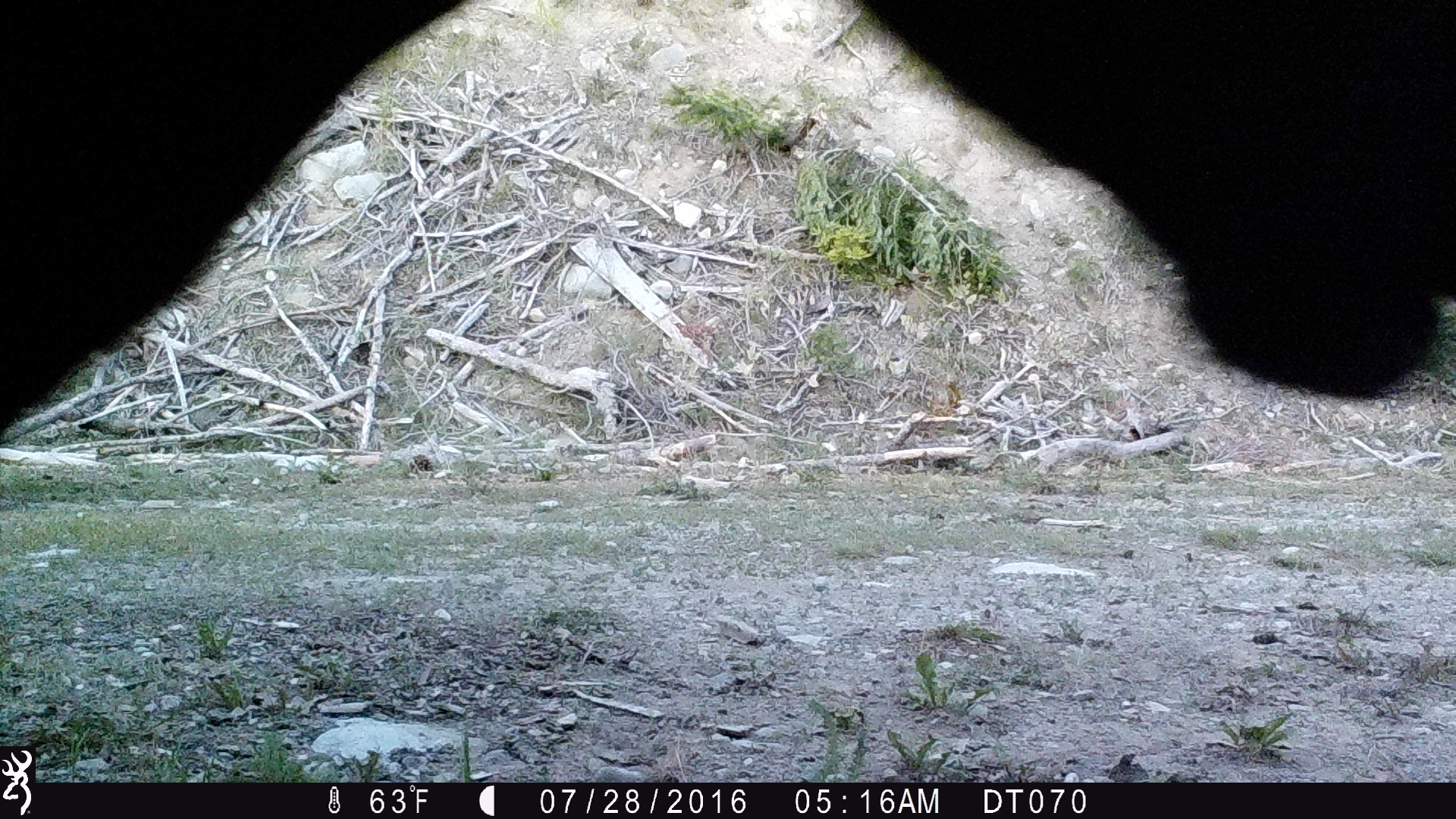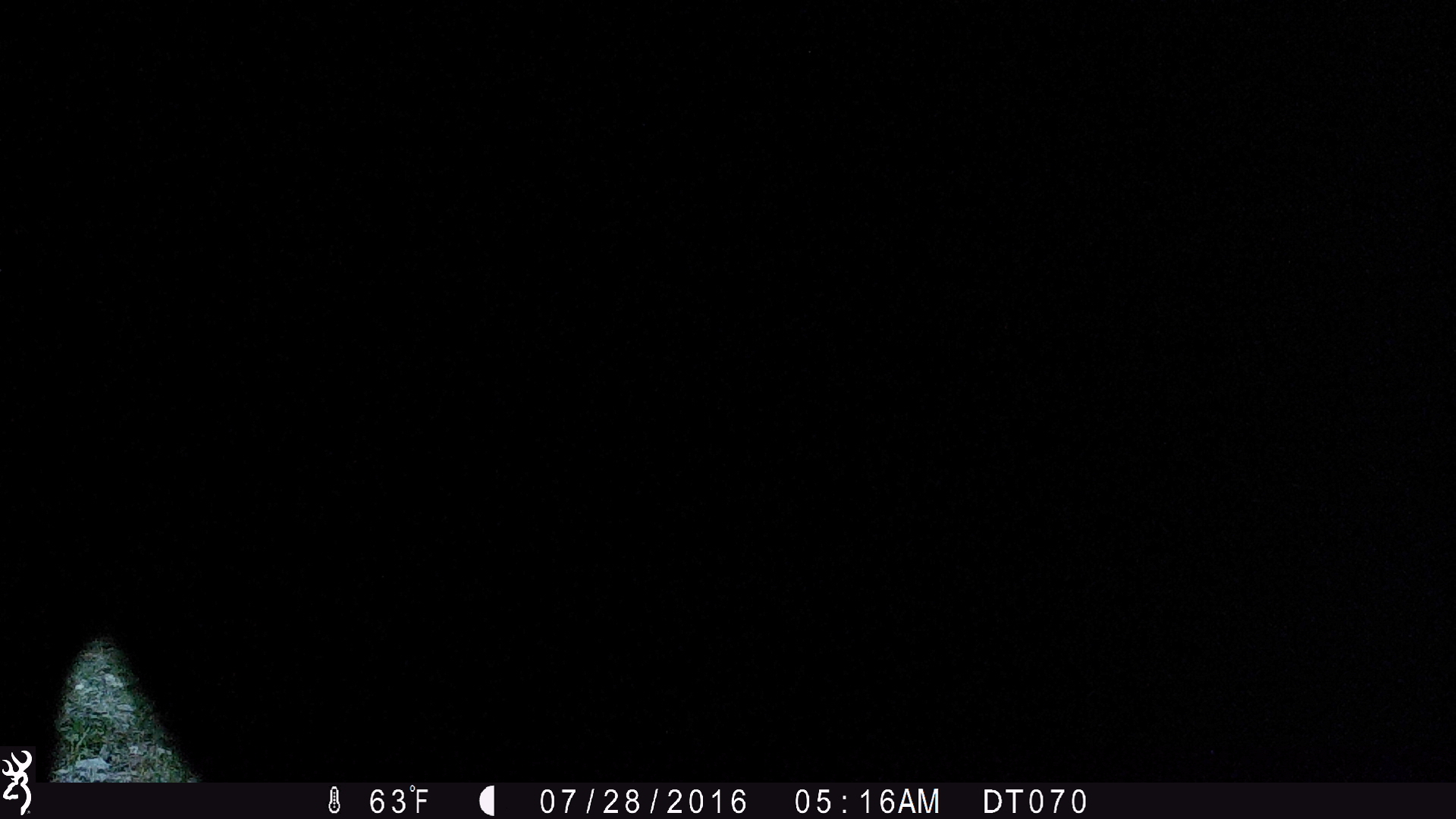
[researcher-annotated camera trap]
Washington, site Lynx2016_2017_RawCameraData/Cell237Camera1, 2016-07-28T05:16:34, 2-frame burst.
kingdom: Animalia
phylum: Chordata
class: Mammalia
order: Artiodactyla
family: Bovidae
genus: Bos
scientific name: Bos taurus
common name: domestic cattle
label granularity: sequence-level